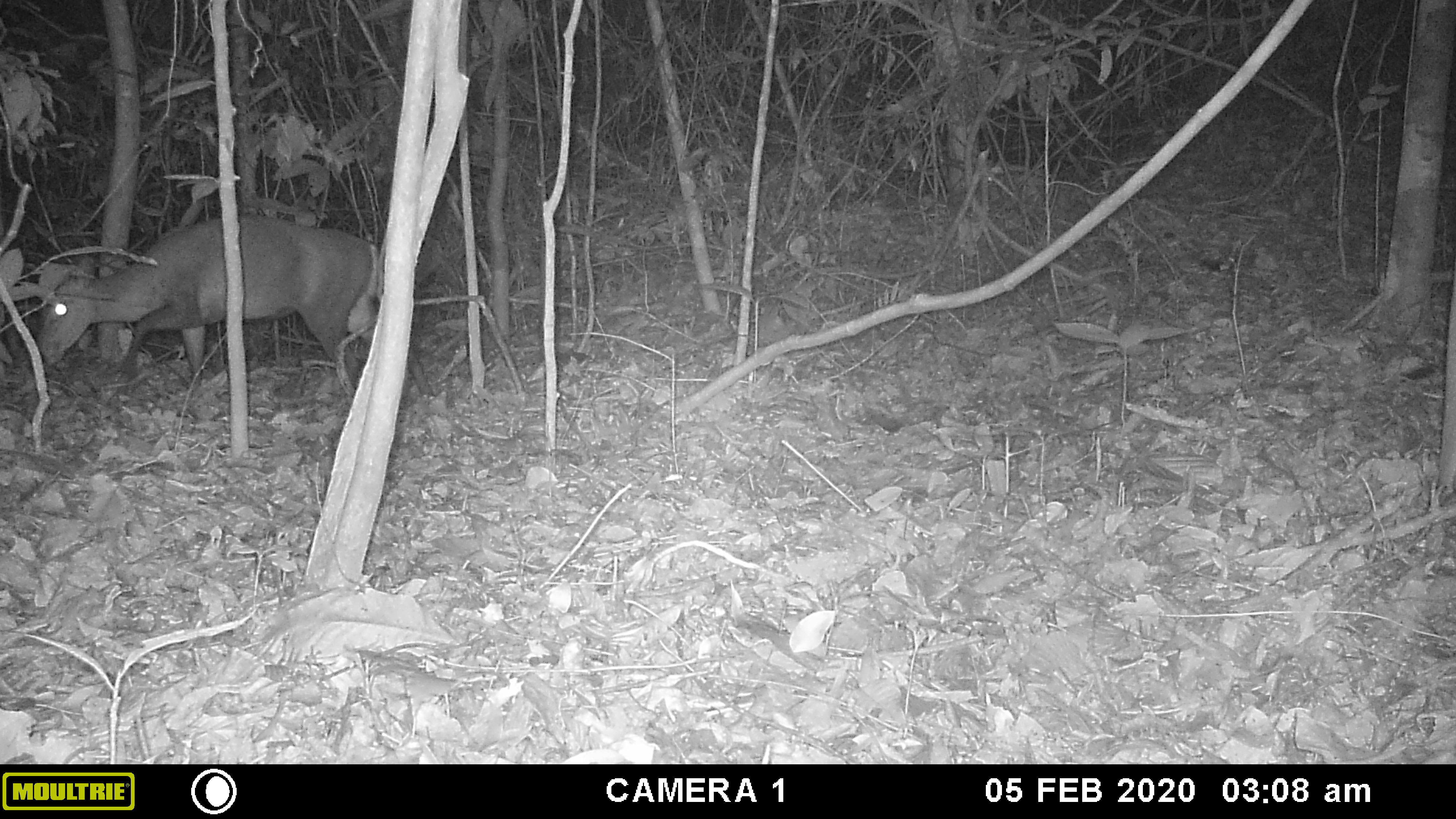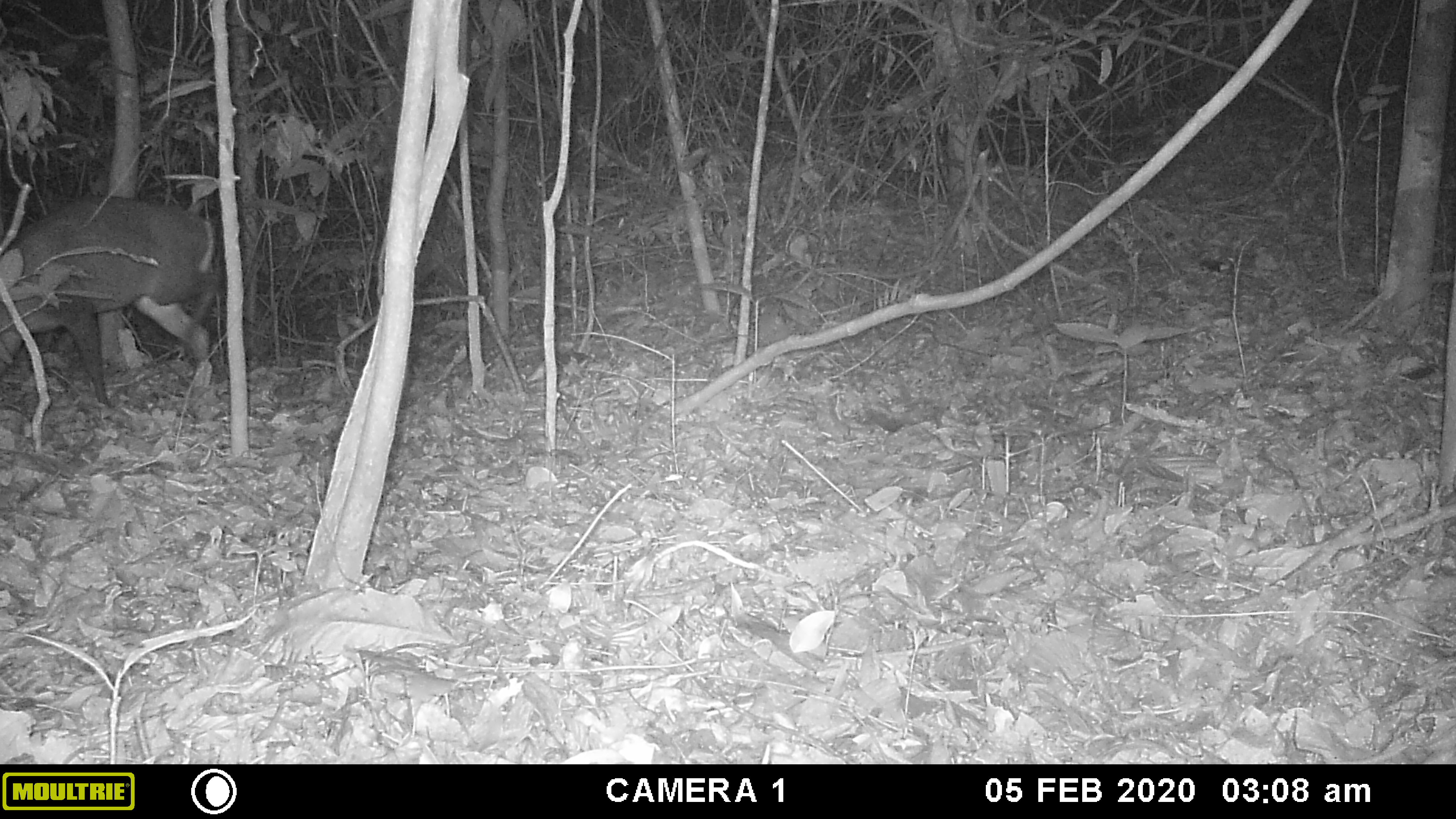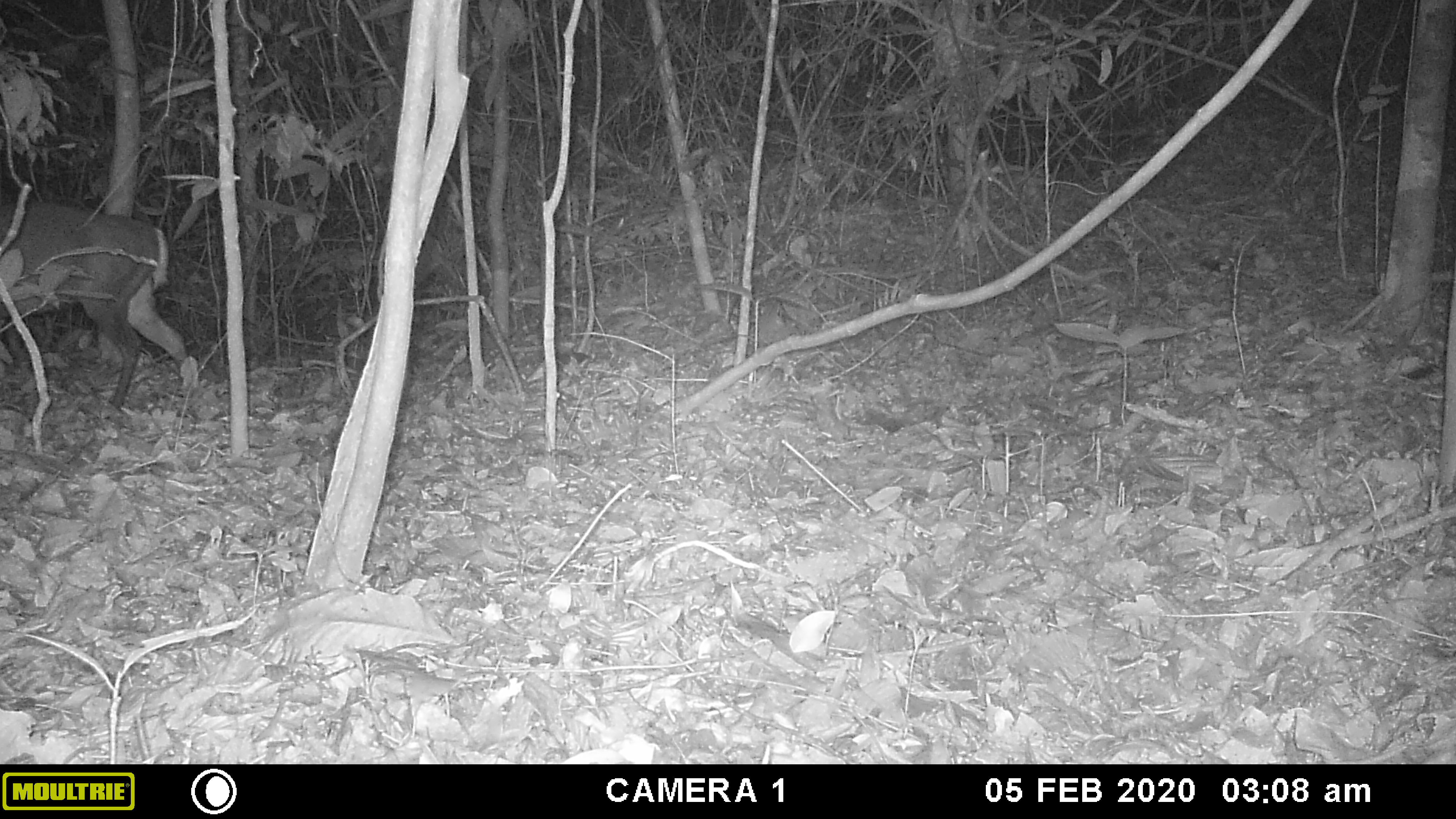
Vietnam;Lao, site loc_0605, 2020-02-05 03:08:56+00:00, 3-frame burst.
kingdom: Animalia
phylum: Chordata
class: Mammalia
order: Artiodactyla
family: Cervidae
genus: Muntiacus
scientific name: Muntiacus rooseveltorum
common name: roosevelt's muntjac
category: roosevelts muntjac group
Roosevelts muntjac group (roosevelt's muntjac) (Muntiacus rooseveltorum). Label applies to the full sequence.